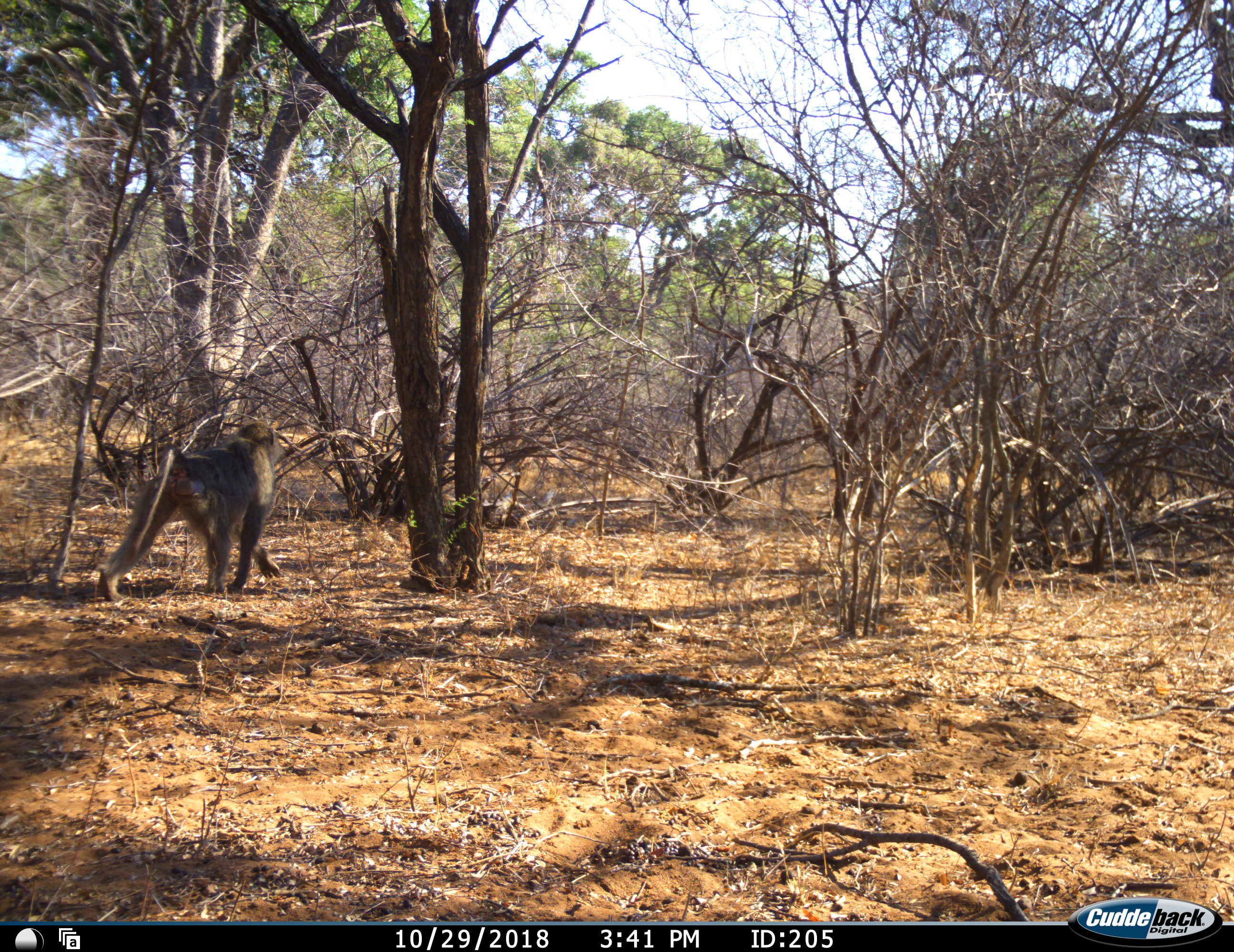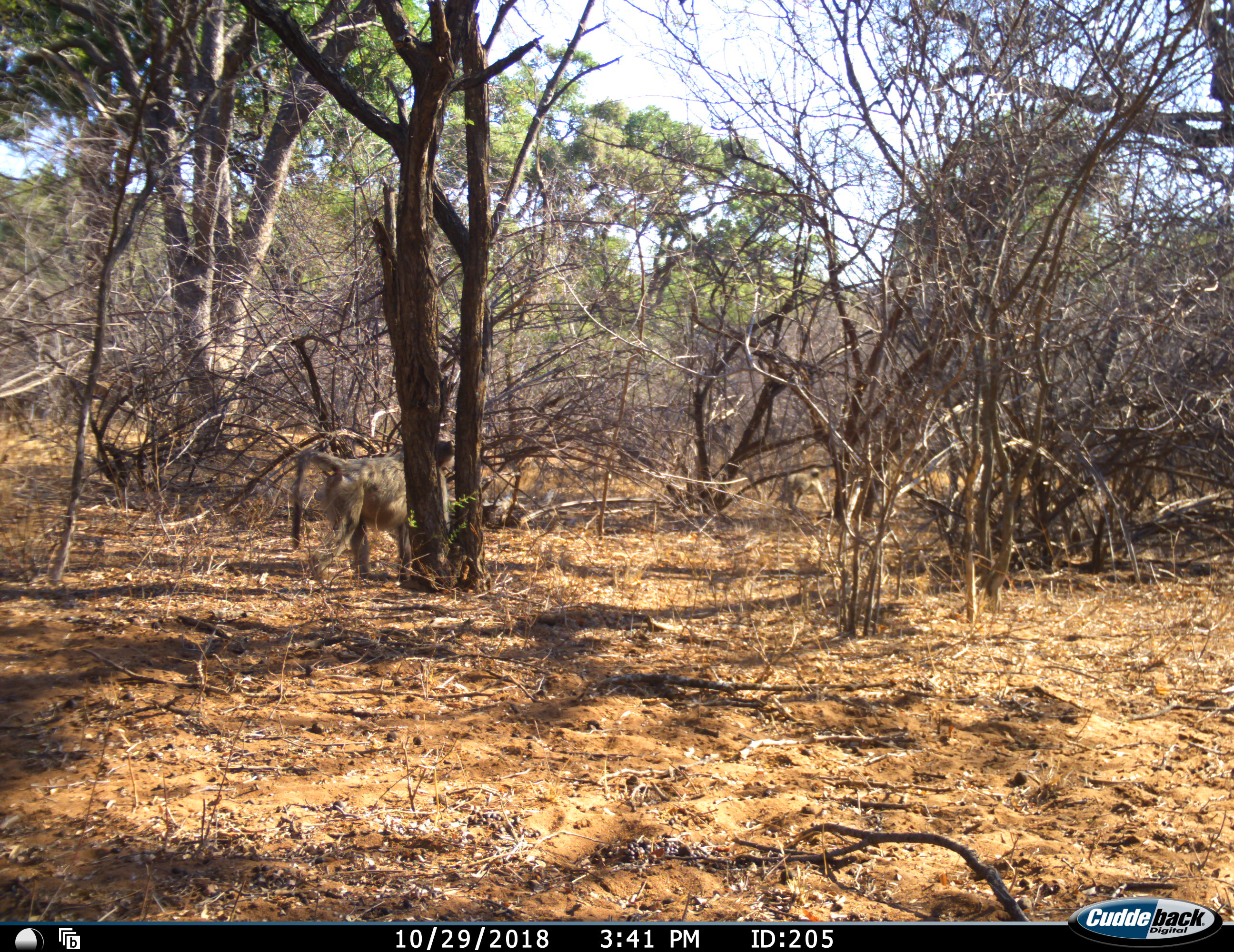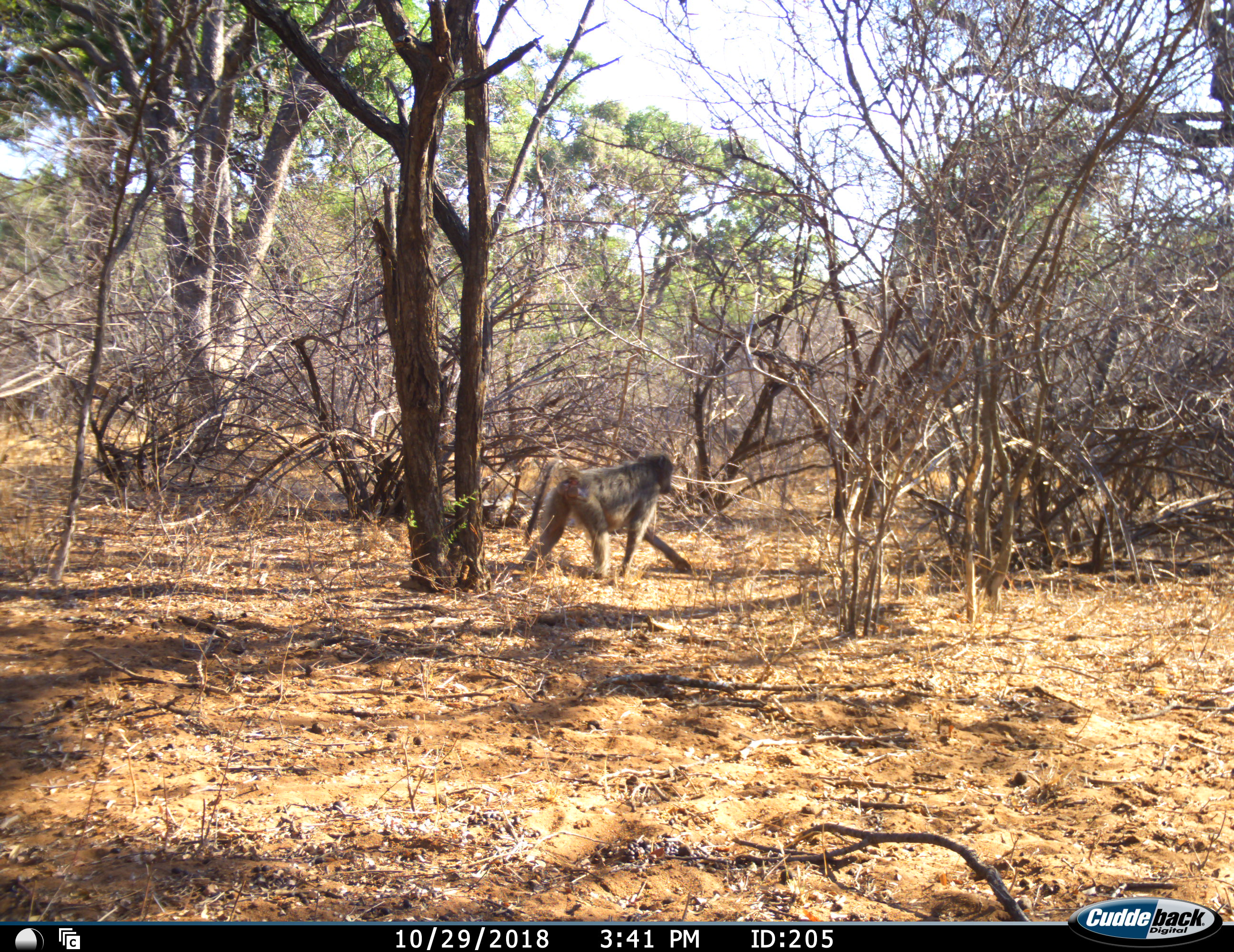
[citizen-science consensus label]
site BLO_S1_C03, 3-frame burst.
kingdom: Animalia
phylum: Chordata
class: Mammalia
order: Primates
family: Cercopithecidae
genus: Papio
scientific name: Papio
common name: baboon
Baboon (Papio), count 2. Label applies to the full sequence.